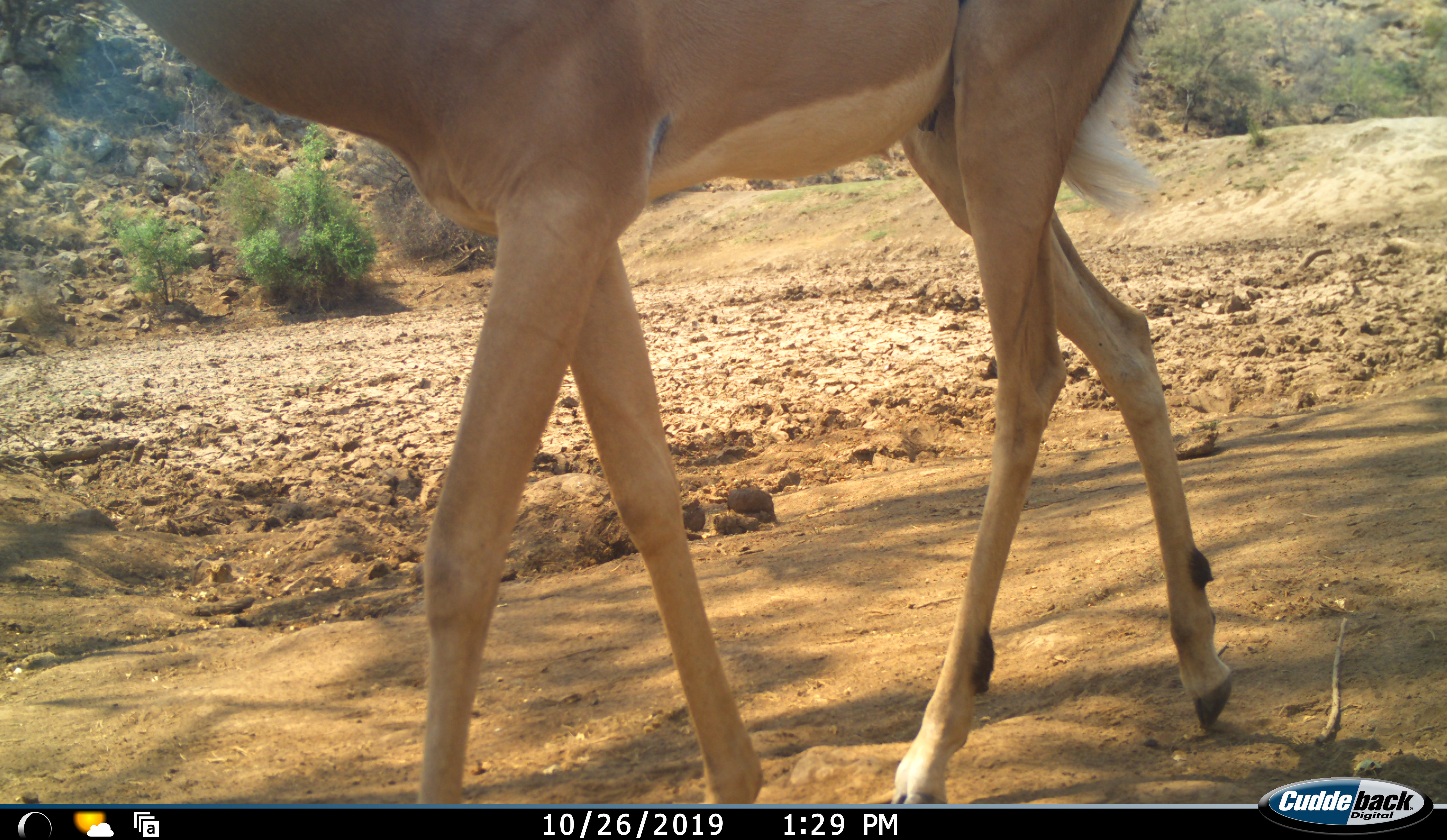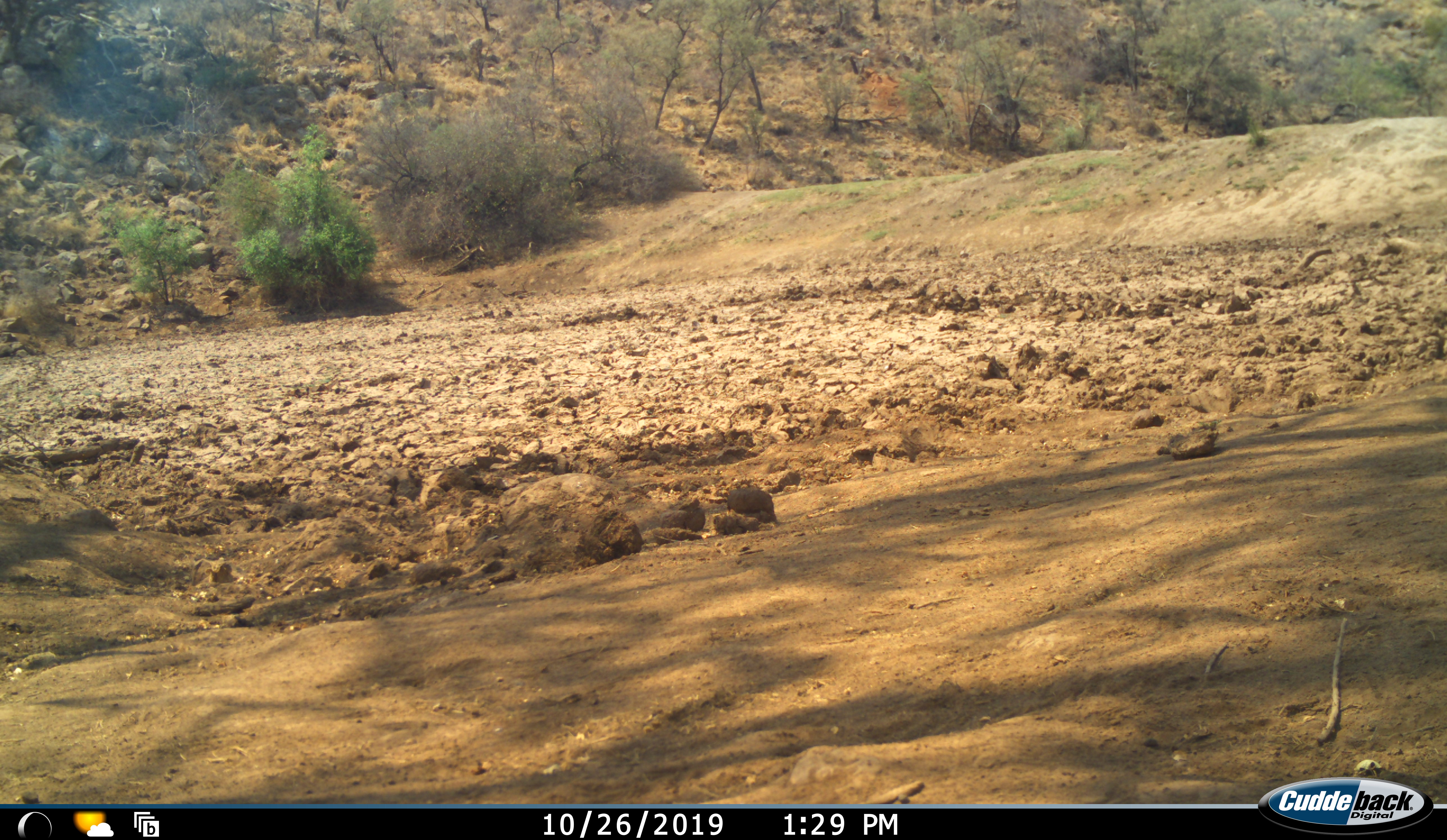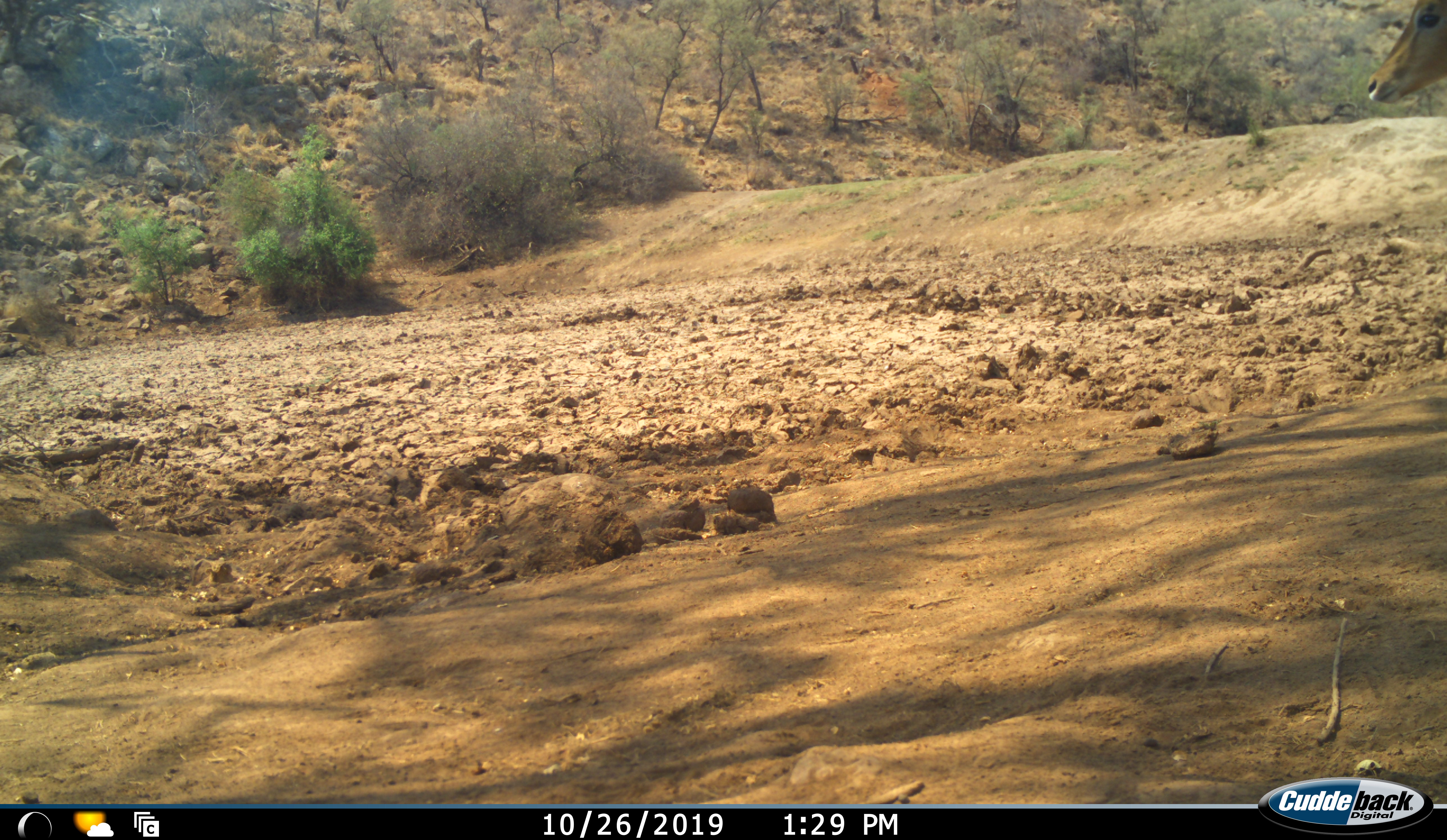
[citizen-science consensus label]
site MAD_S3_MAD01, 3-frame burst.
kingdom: Animalia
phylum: Chordata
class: Mammalia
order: Artiodactyla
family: Bovidae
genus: Aepyceros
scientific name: Aepyceros melampus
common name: impala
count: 2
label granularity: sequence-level